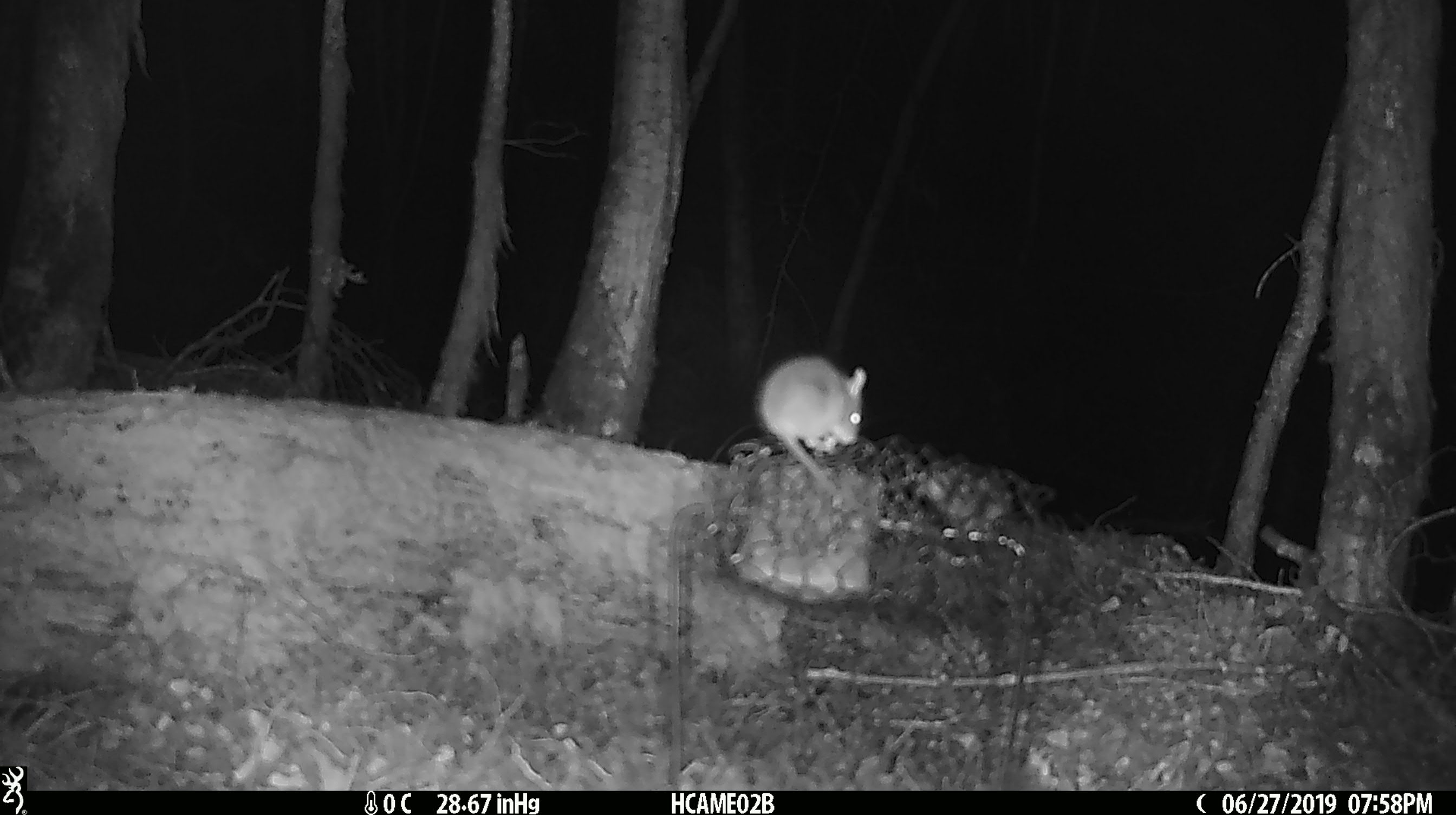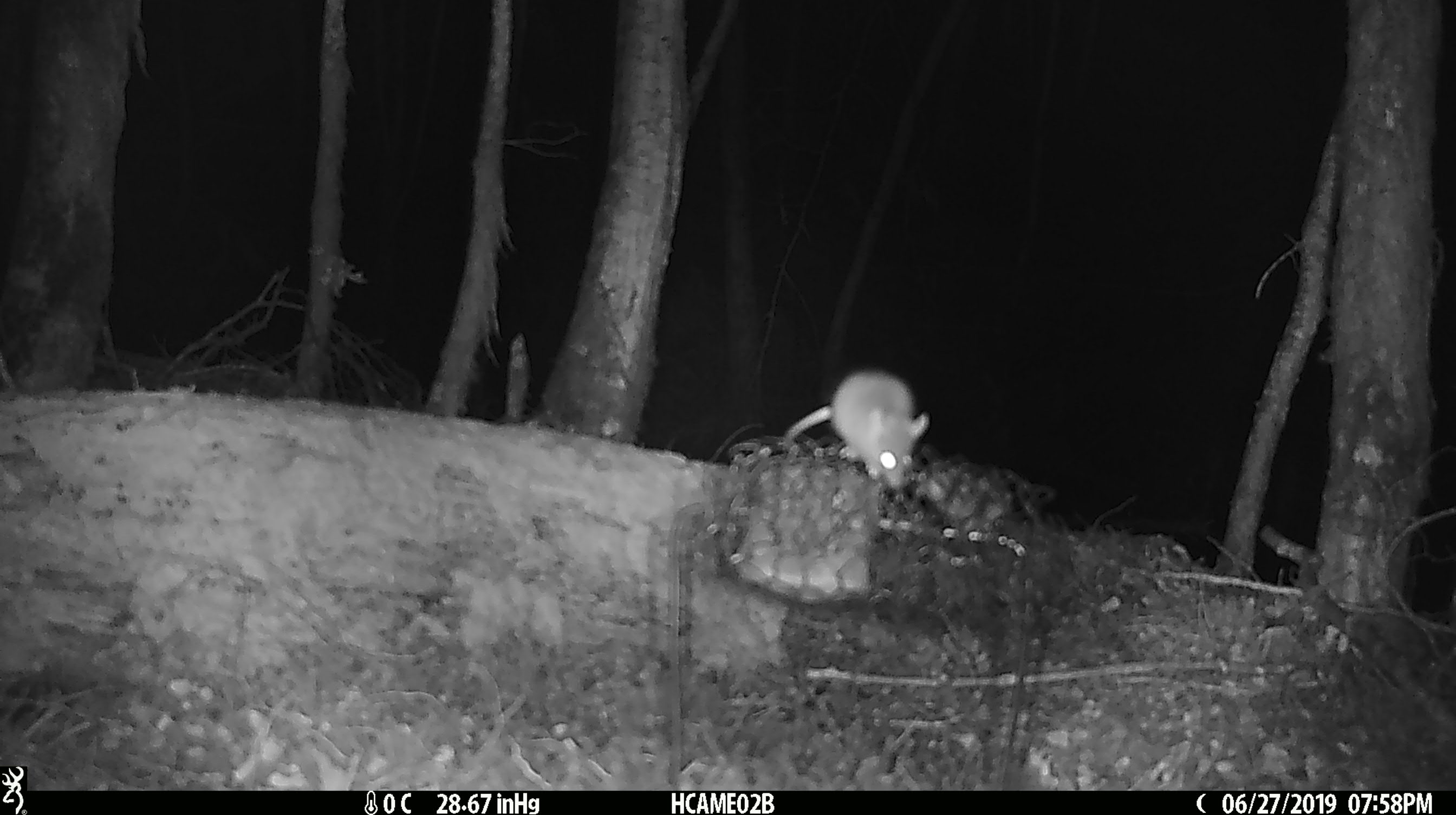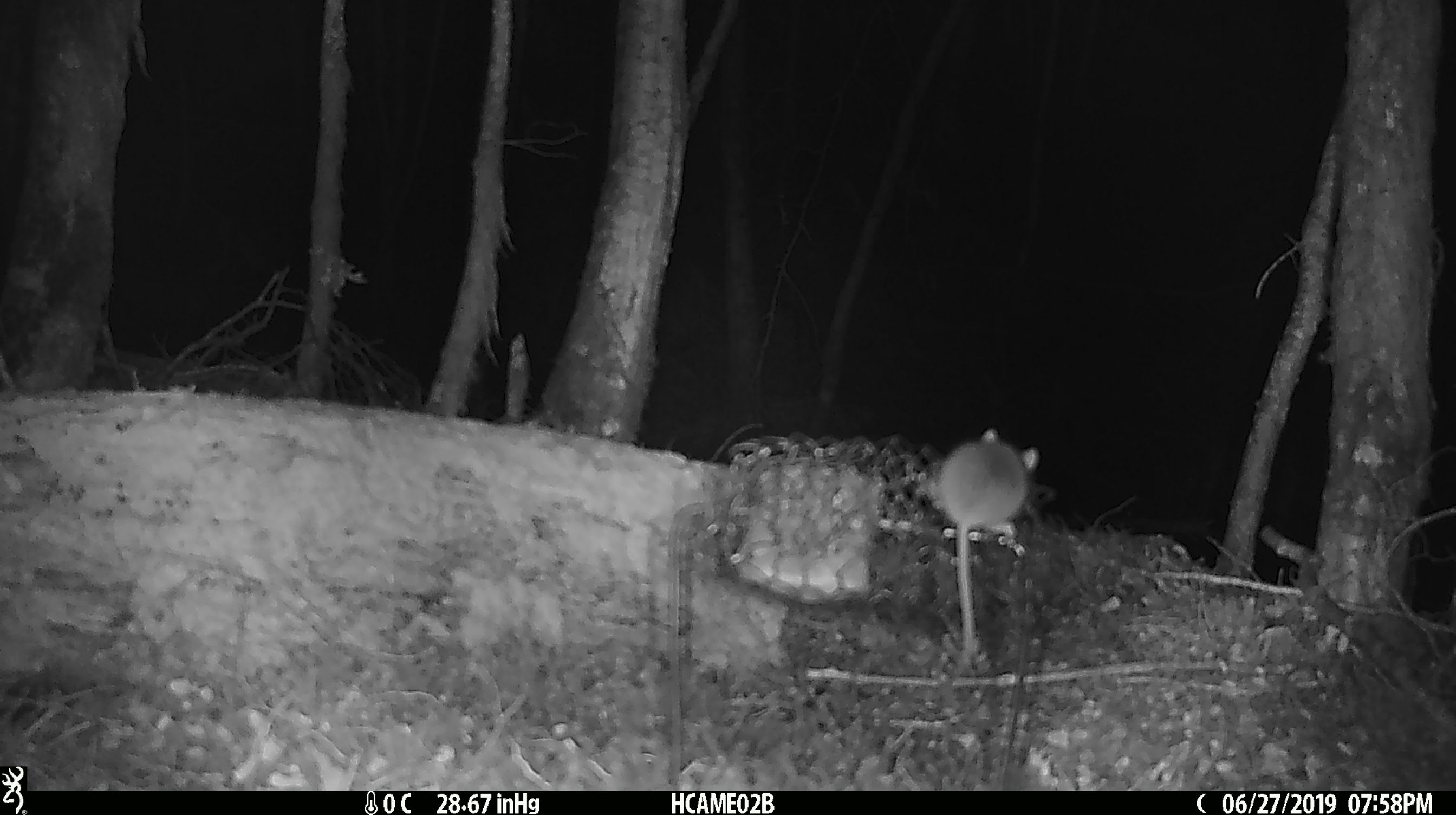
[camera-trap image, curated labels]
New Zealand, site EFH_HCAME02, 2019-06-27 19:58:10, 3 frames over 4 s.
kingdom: Animalia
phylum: Chordata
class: Mammalia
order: Rodentia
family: Muridae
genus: Mus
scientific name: Mus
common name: mouse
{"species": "mouse (Mus)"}